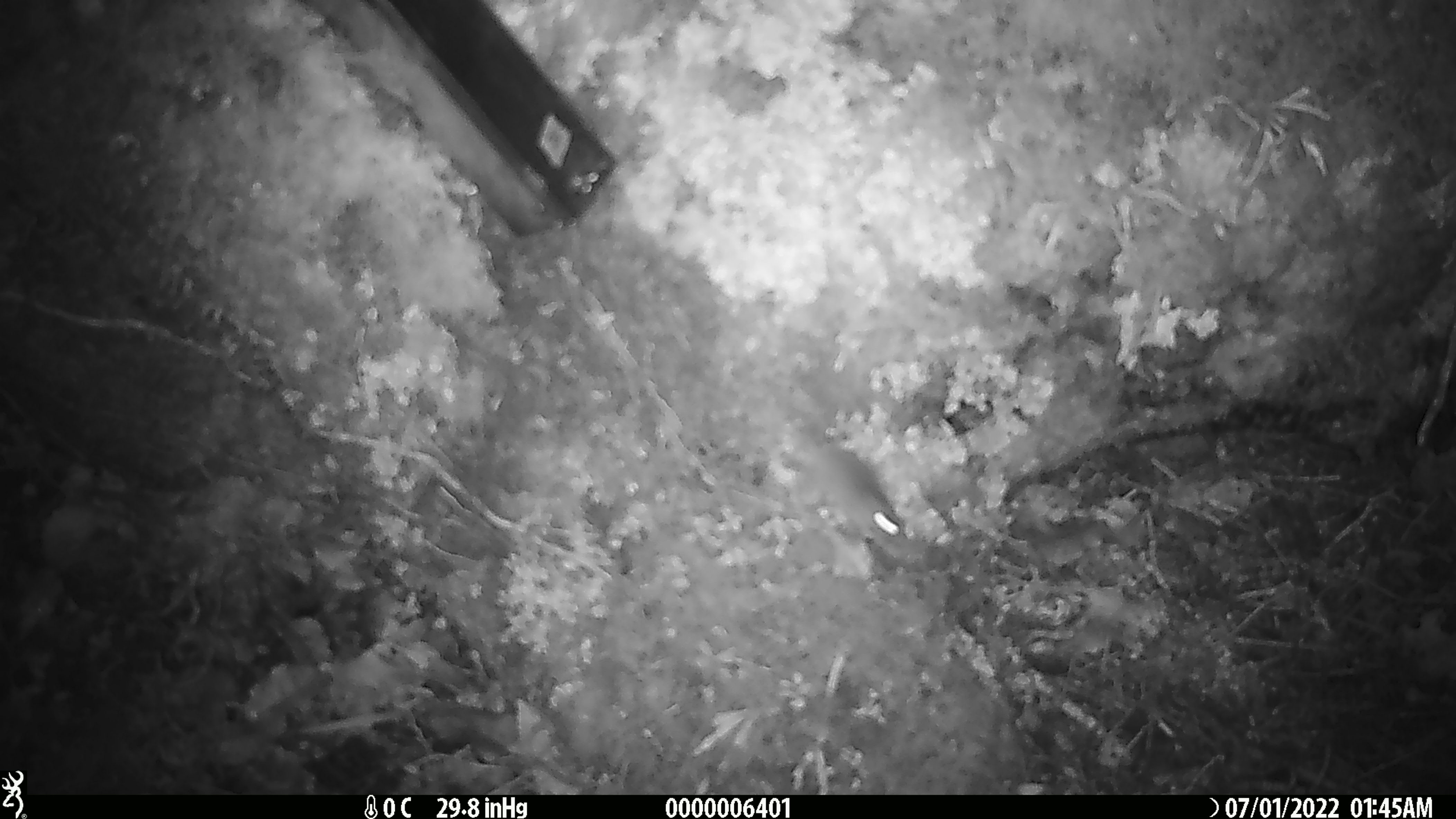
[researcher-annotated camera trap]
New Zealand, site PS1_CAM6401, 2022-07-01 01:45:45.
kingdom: Animalia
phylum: Chordata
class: Mammalia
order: Rodentia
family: Muridae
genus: Mus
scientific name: Mus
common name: mouse